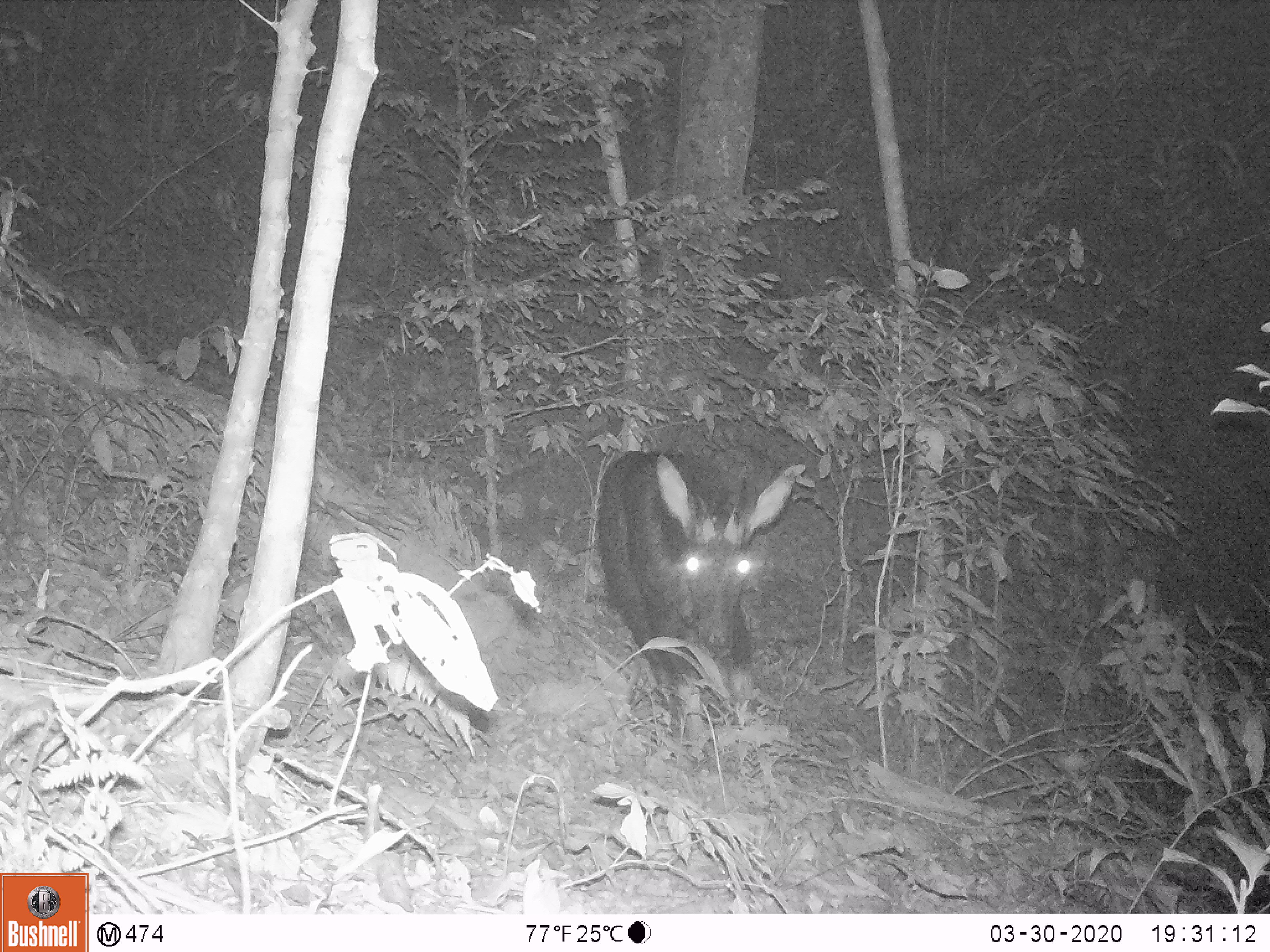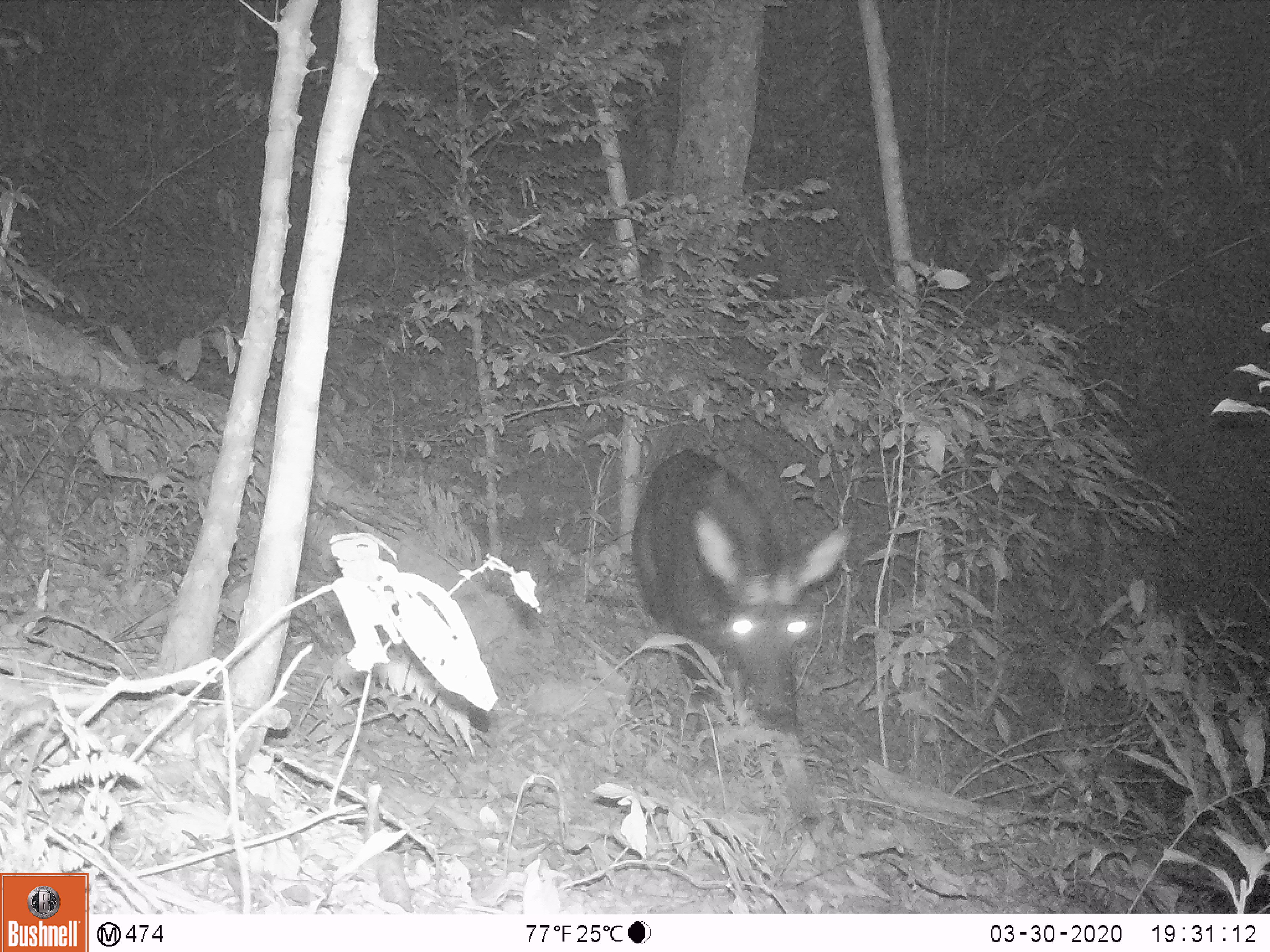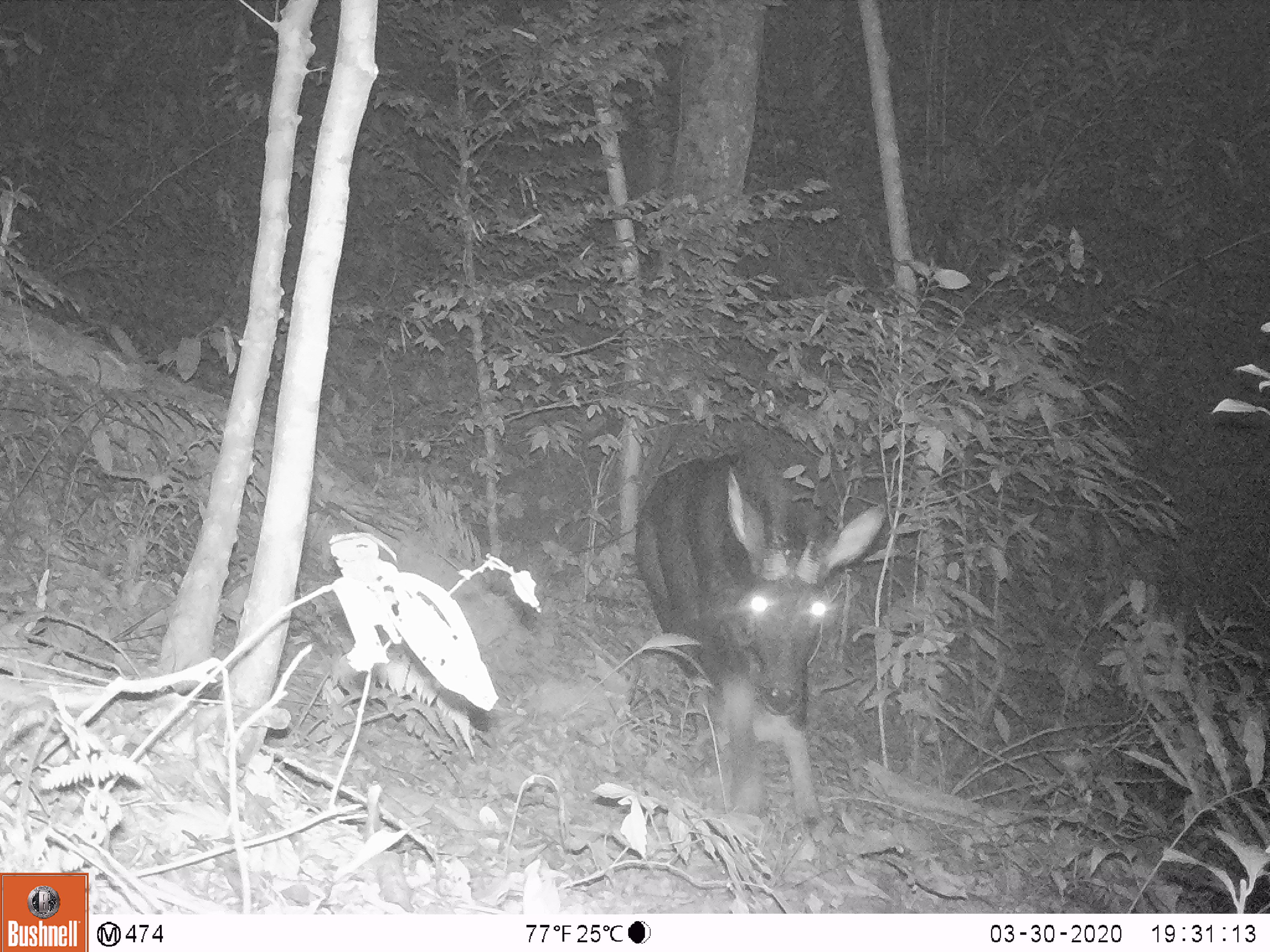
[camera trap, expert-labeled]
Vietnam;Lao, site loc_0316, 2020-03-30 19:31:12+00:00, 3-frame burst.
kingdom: Animalia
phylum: Chordata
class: Mammalia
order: Artiodactyla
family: Bovidae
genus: Capricornis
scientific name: Capricornis sumatraensis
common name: chinese serow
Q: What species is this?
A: Chinese serow (Capricornis sumatraensis).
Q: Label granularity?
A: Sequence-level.